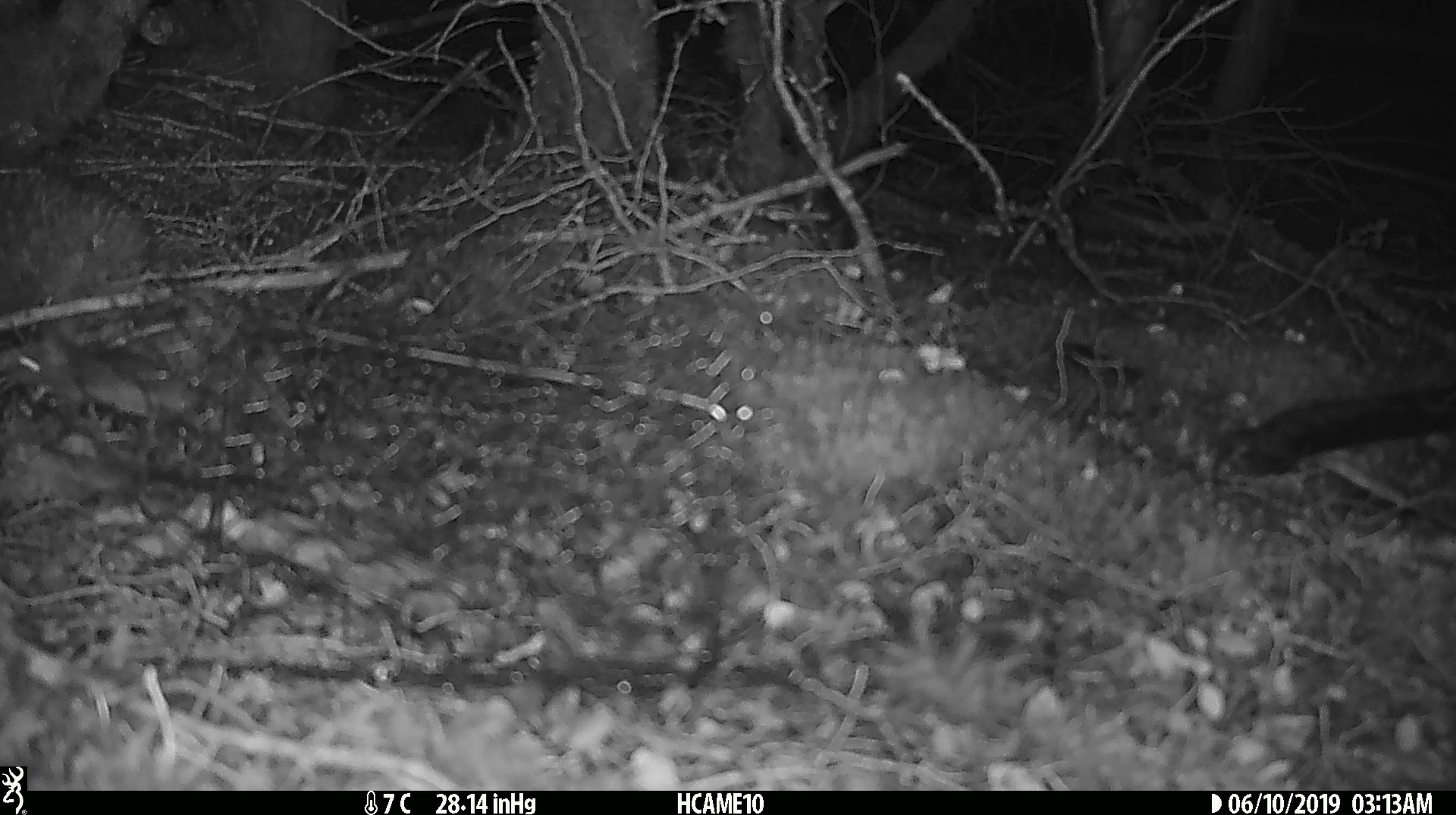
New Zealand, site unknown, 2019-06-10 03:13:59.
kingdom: Animalia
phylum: Chordata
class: Mammalia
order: Rodentia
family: Muridae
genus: Mus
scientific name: Mus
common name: mouse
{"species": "mouse (Mus)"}